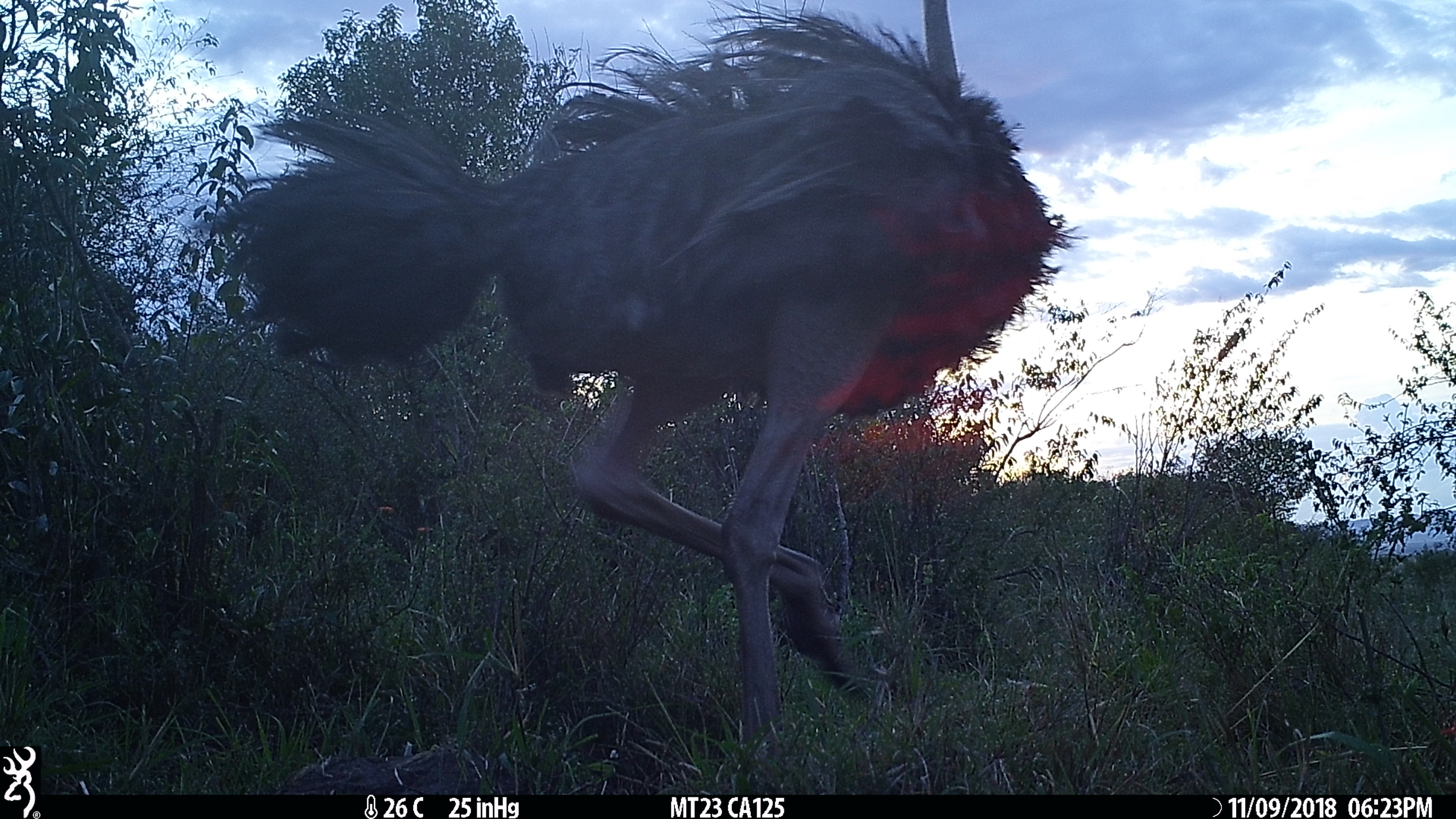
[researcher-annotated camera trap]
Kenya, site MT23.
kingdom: Animalia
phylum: Chordata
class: Aves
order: Struthioniformes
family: Struthionidae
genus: Struthio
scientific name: Struthio camelus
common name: ostrich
Ostrich (Struthio camelus).